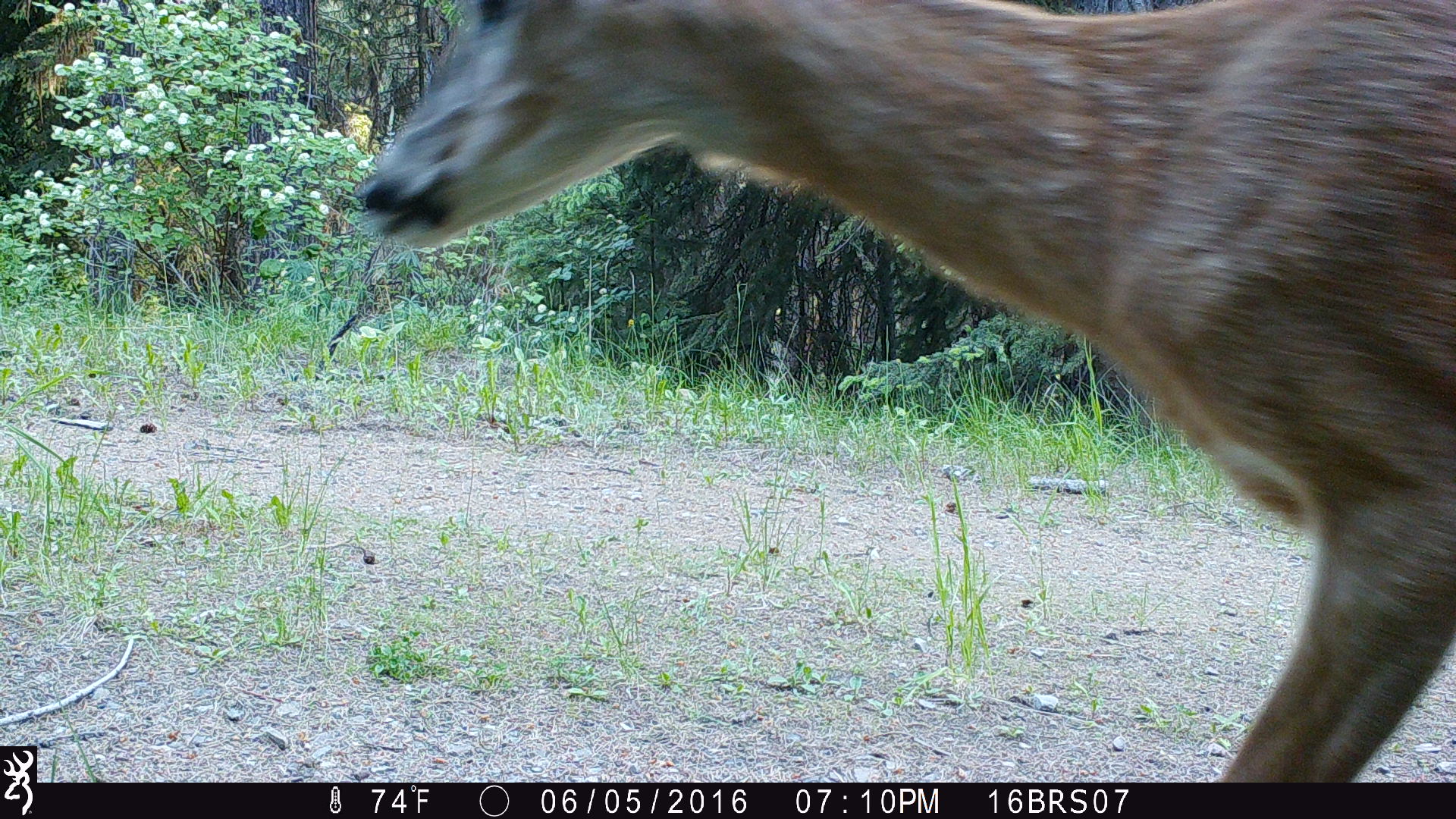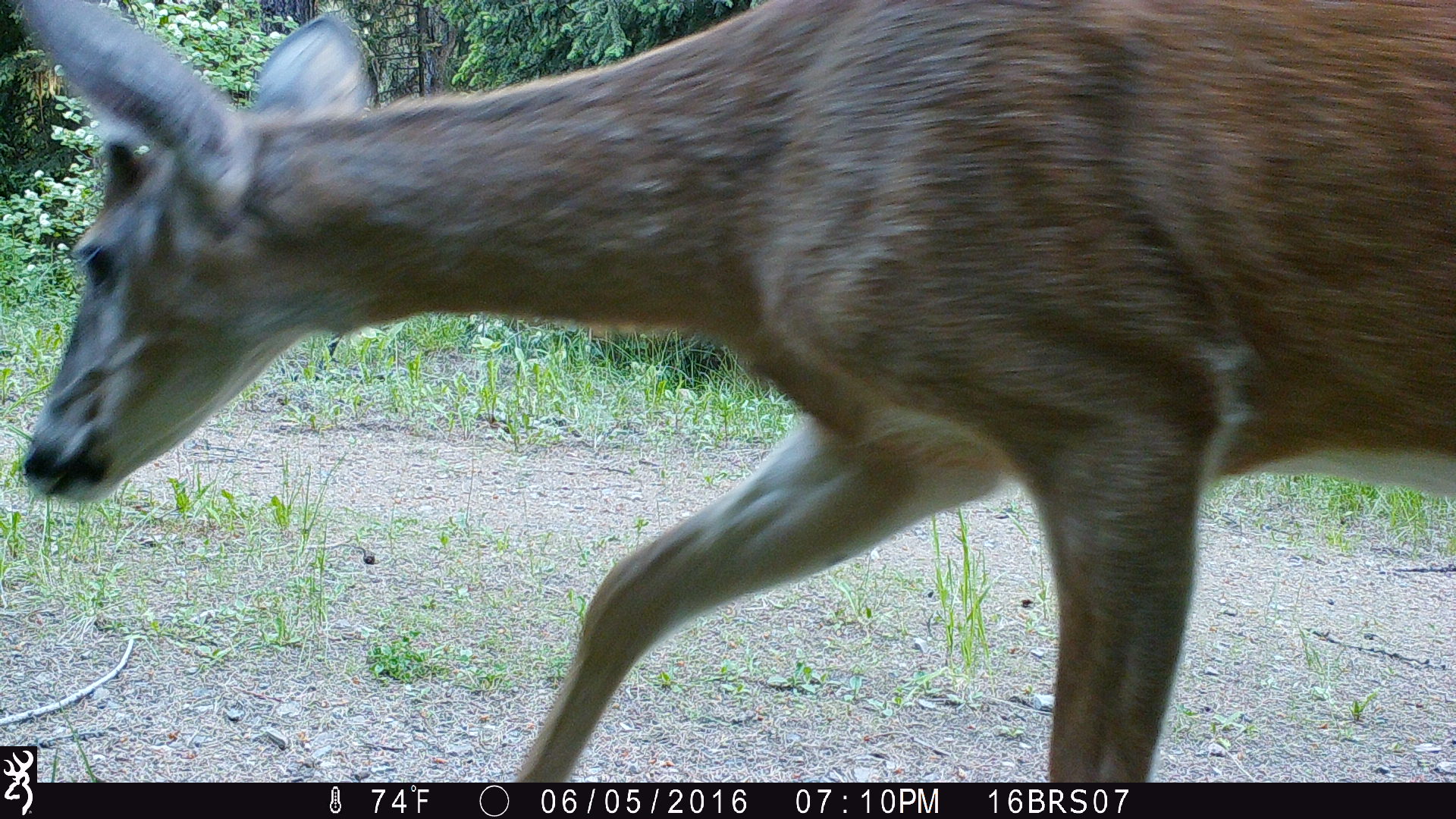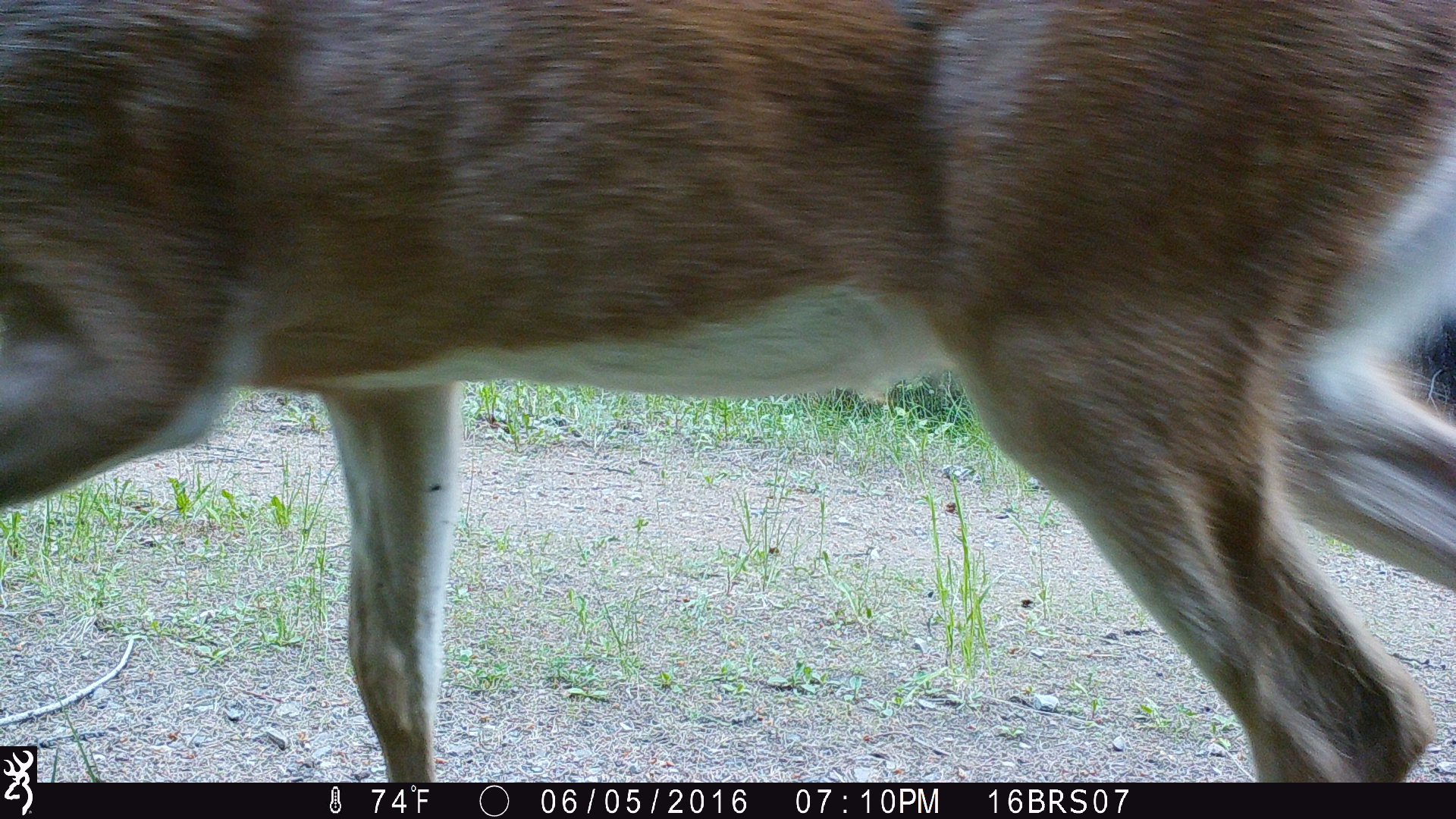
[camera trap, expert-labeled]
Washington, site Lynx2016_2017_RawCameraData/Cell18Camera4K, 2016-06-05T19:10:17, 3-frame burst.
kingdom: Animalia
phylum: Chordata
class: Mammalia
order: Artiodactyla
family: Cervidae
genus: Odocoileus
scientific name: Odocoileus virginianus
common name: white-tailed deer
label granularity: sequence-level